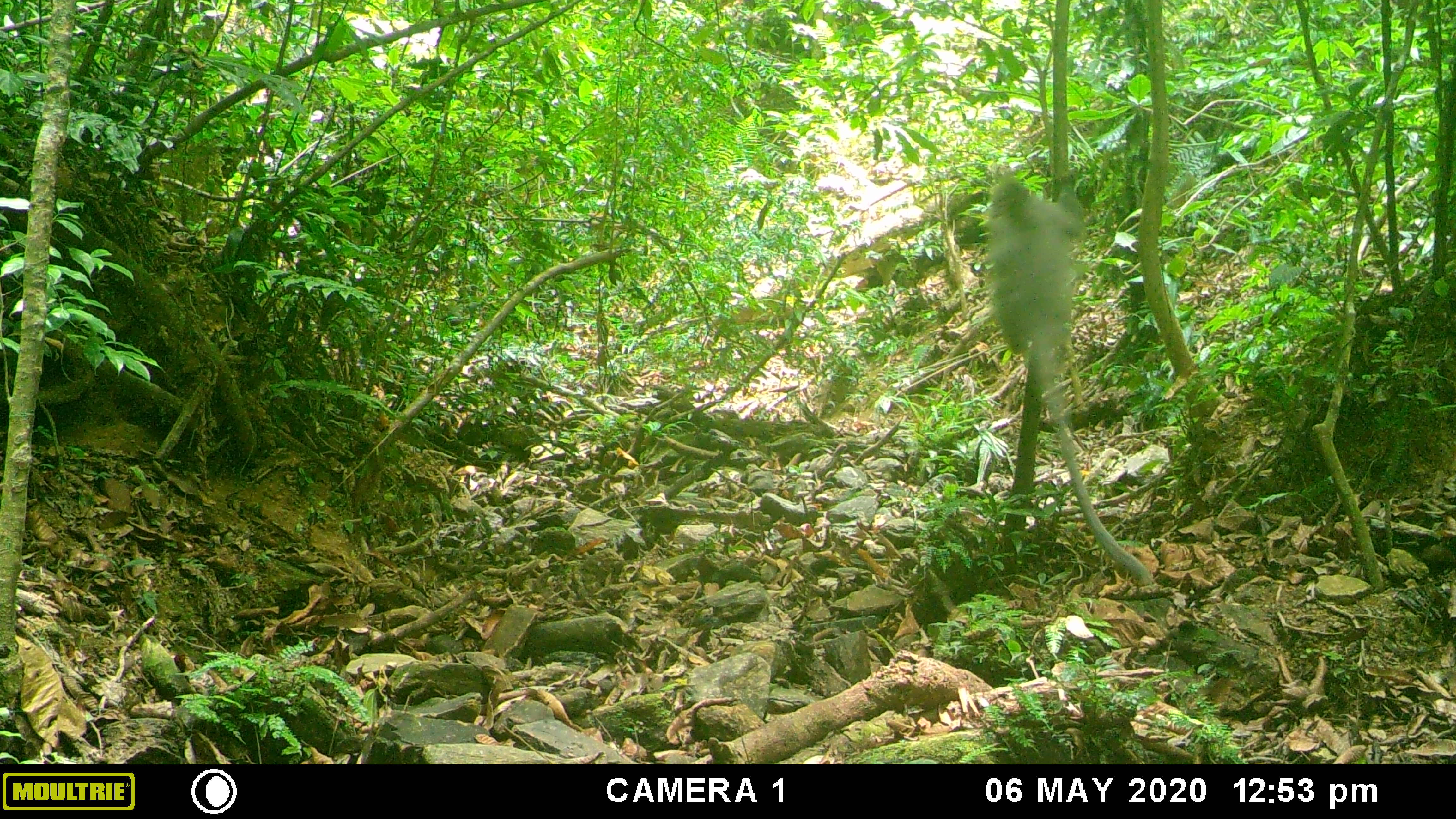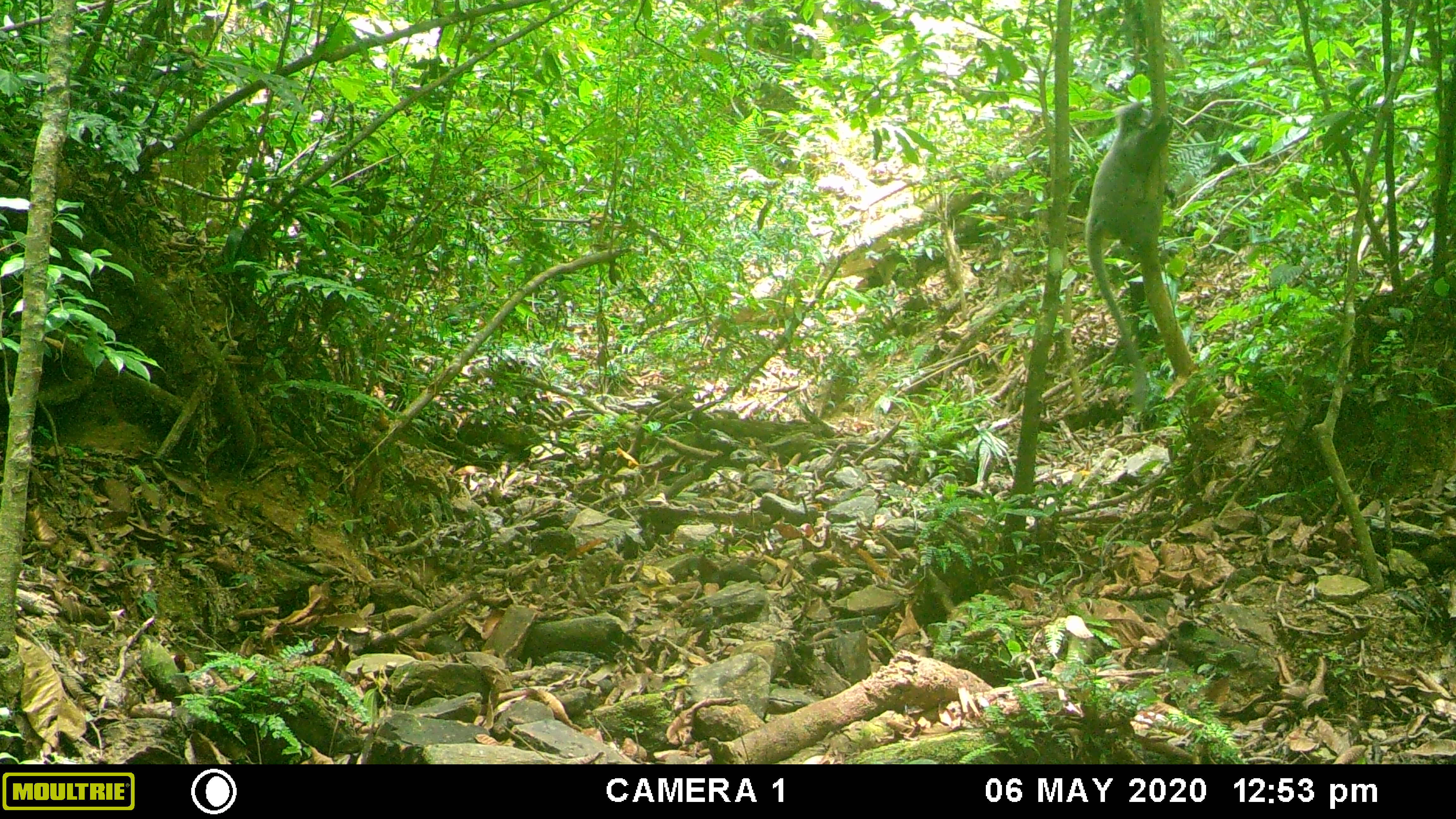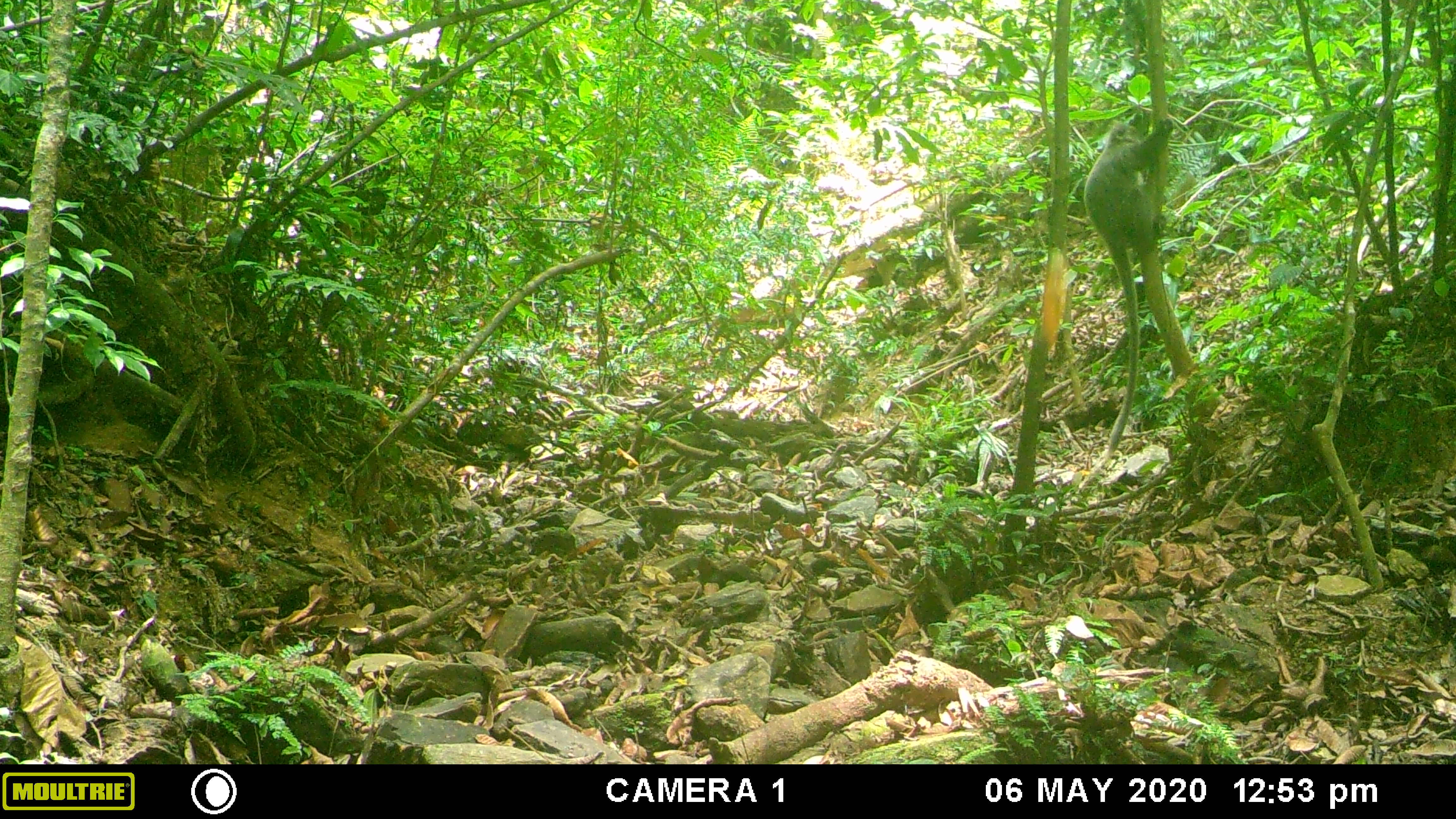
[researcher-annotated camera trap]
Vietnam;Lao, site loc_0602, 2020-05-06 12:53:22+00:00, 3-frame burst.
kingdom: Animalia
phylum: Chordata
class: Mammalia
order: Primates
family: Cercopithecidae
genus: Trachypithecus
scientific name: Trachypithecus phayrei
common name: phayre's langur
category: phayres langur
Phayres langur (phayre's langur) (Trachypithecus phayrei). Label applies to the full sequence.